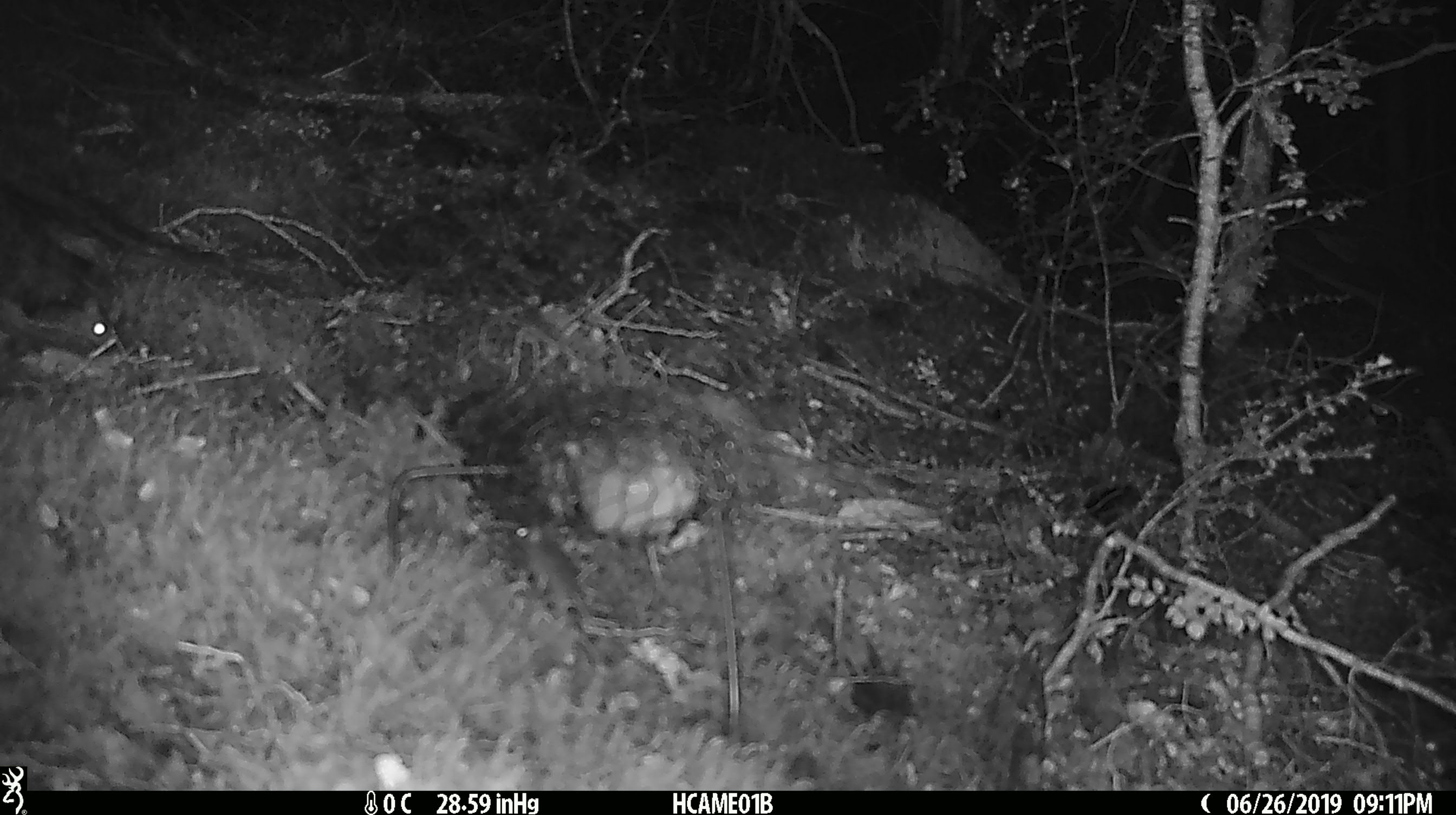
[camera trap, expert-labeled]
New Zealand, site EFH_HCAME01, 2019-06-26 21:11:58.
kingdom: Animalia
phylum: Chordata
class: Mammalia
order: Rodentia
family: Muridae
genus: Mus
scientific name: Mus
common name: mouse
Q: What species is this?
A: Mouse (Mus).